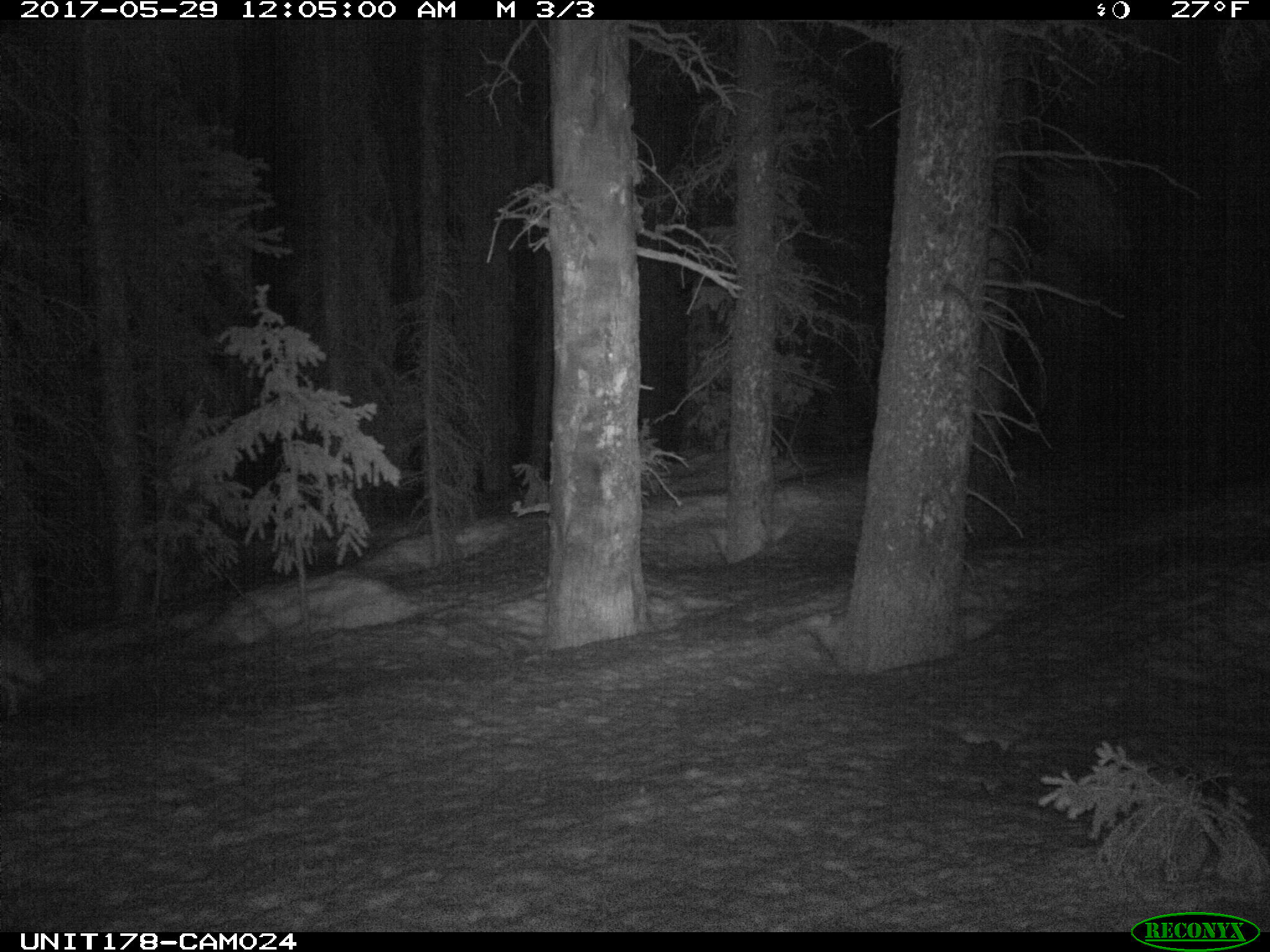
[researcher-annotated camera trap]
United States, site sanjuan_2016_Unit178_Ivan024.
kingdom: Animalia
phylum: Chordata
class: Mammalia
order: Carnivora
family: Canidae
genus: Canis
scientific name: Canis latrans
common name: coyote